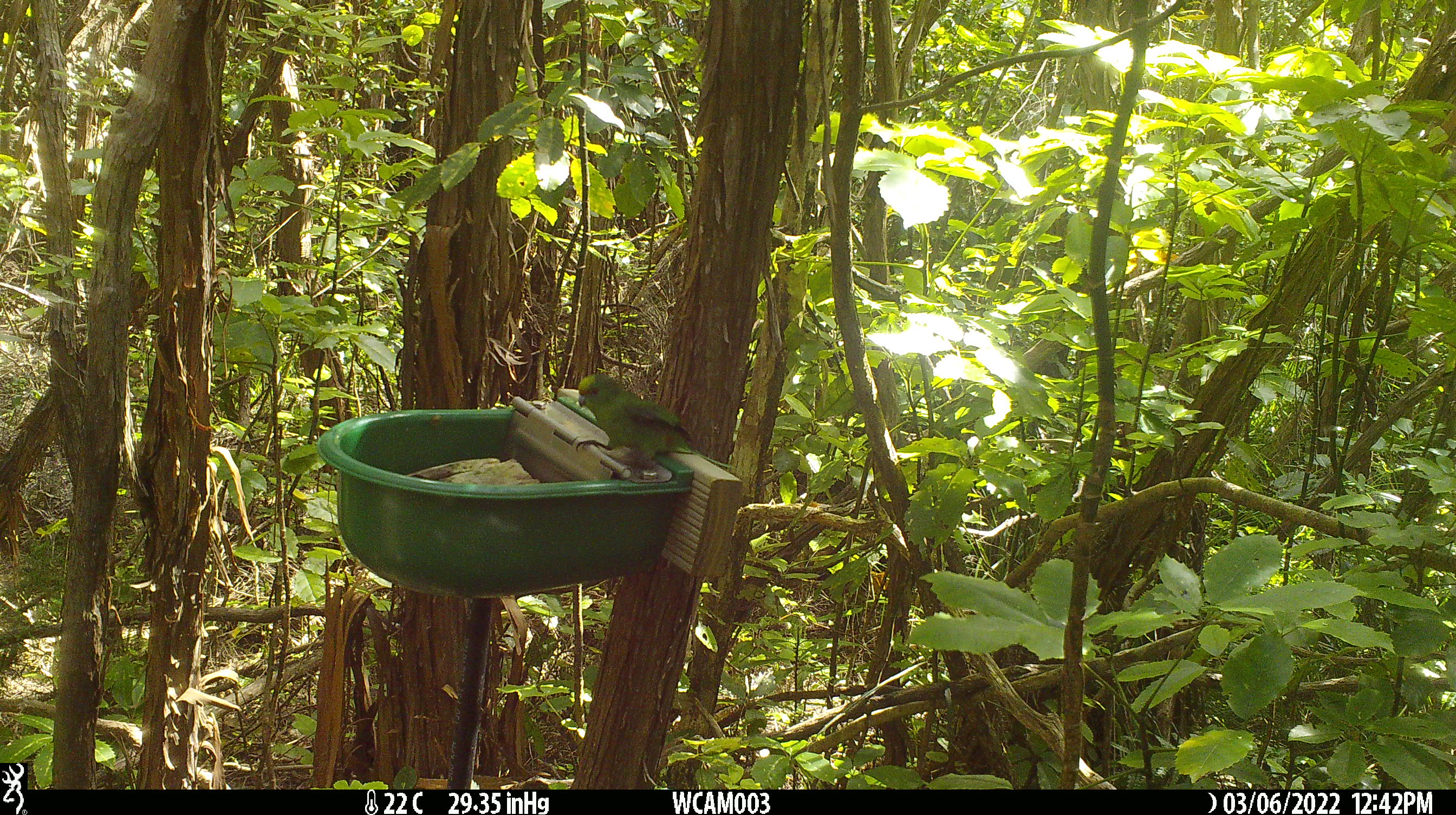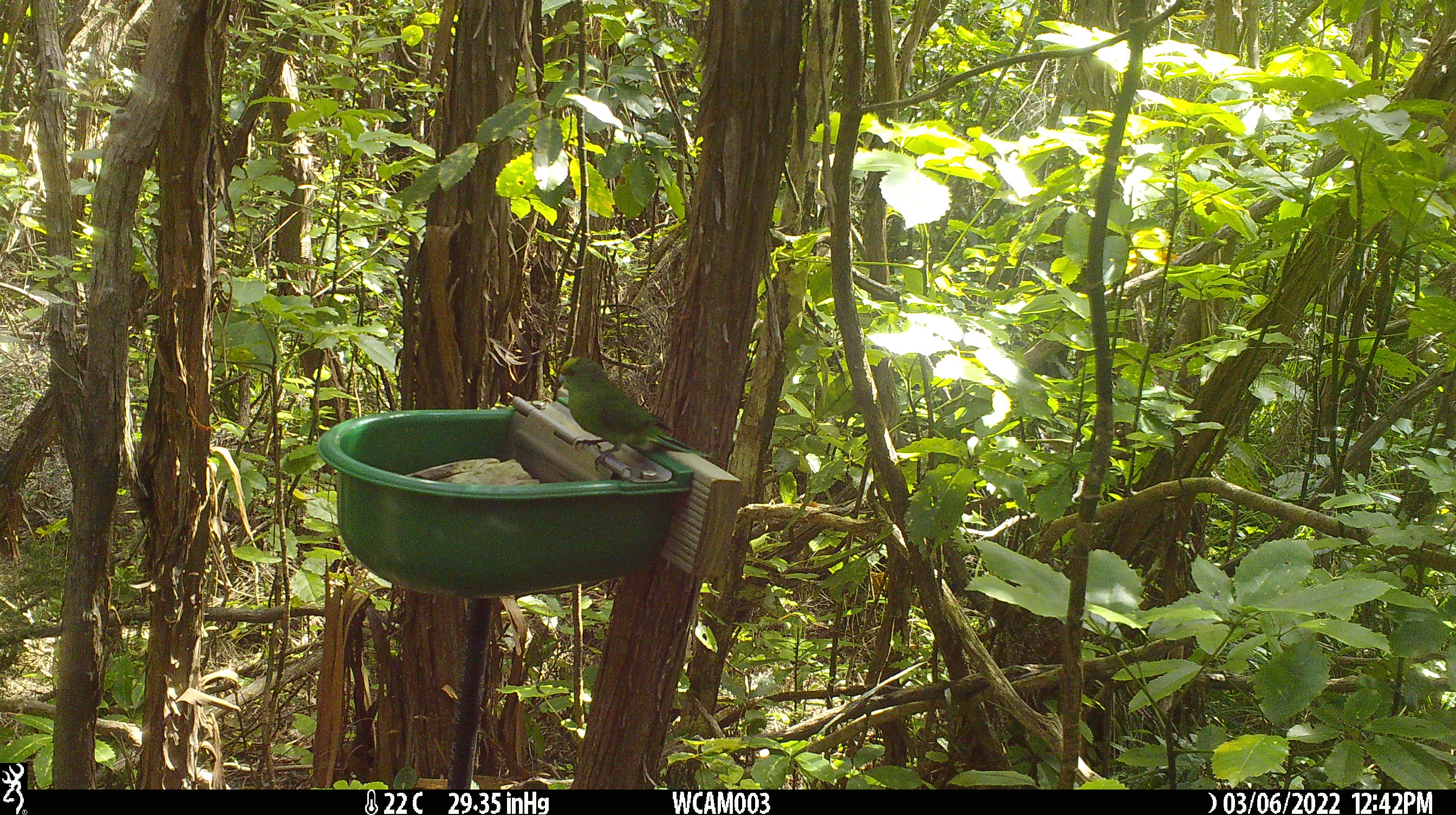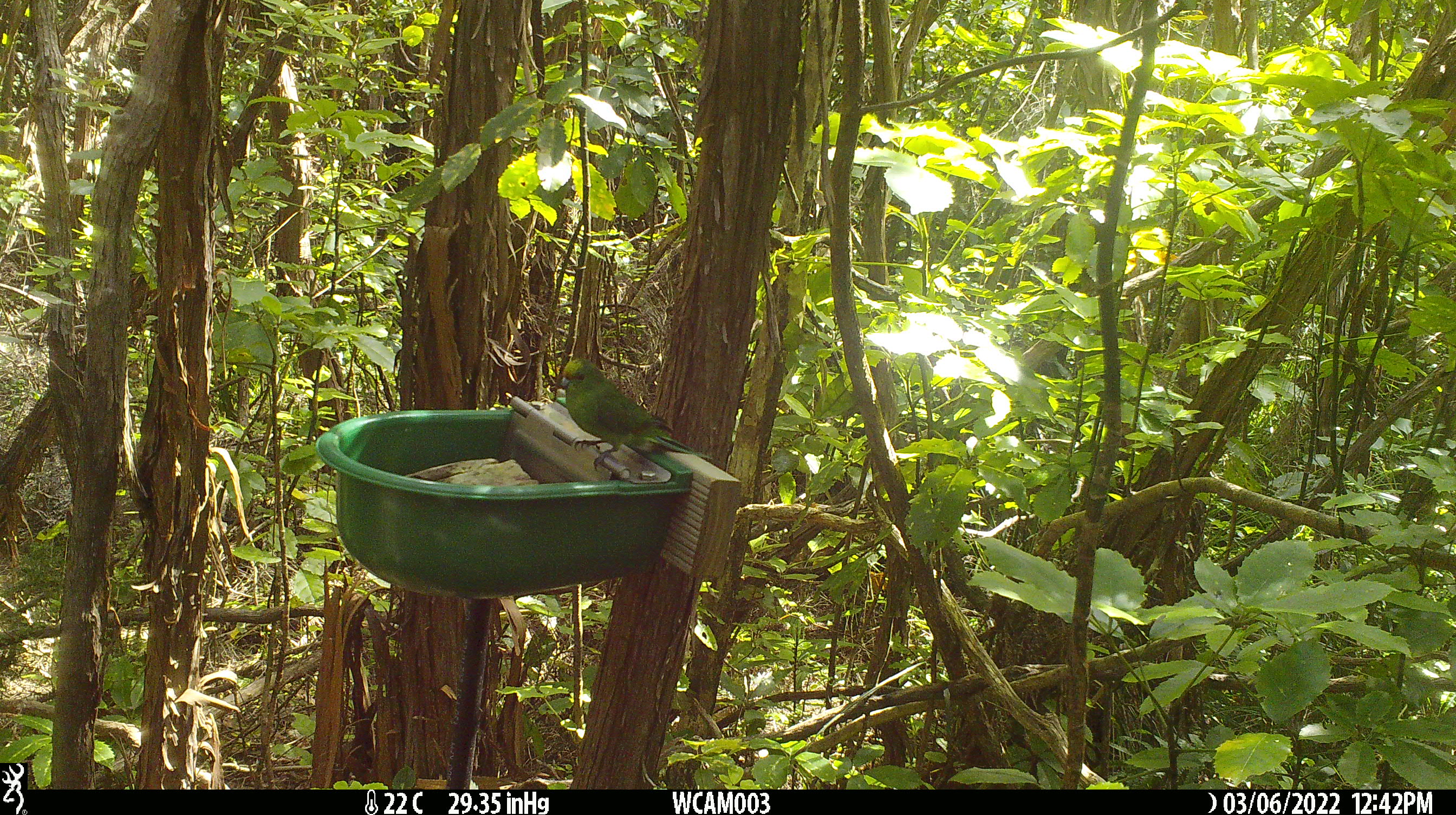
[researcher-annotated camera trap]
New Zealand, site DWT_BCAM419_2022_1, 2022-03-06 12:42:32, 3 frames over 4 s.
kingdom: Animalia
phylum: Chordata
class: Aves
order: Psittaciformes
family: Psittaculidae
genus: Cyanoramphus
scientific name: Cyanoramphus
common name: parakeet